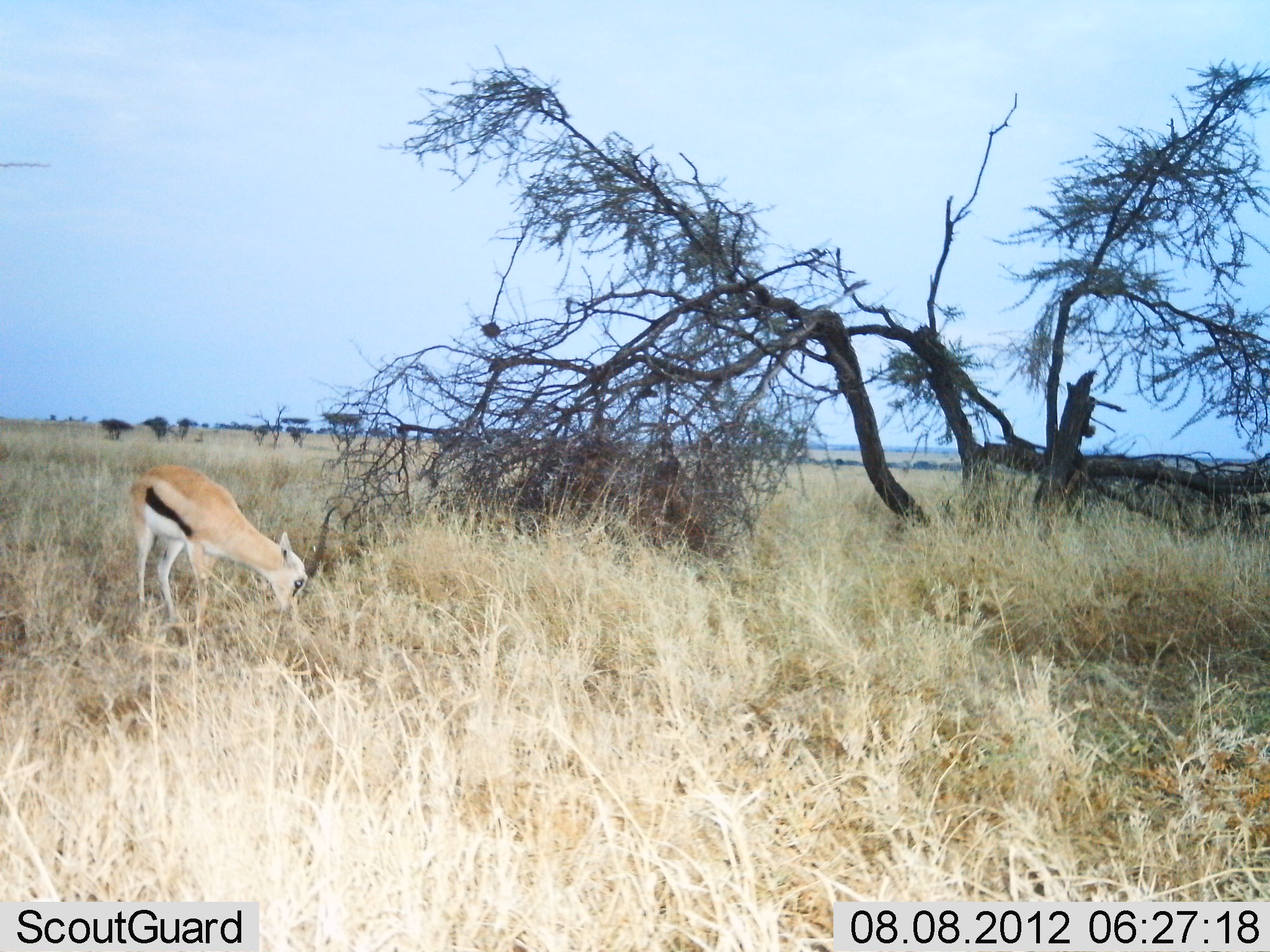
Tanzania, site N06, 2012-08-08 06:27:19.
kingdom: Animalia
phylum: Chordata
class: Mammalia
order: Artiodactyla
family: Bovidae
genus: Eudorcas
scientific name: Eudorcas thomsonii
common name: thomson's gazelle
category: gazellethomsons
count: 1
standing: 60%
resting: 0%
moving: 0%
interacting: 0%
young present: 0%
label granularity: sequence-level